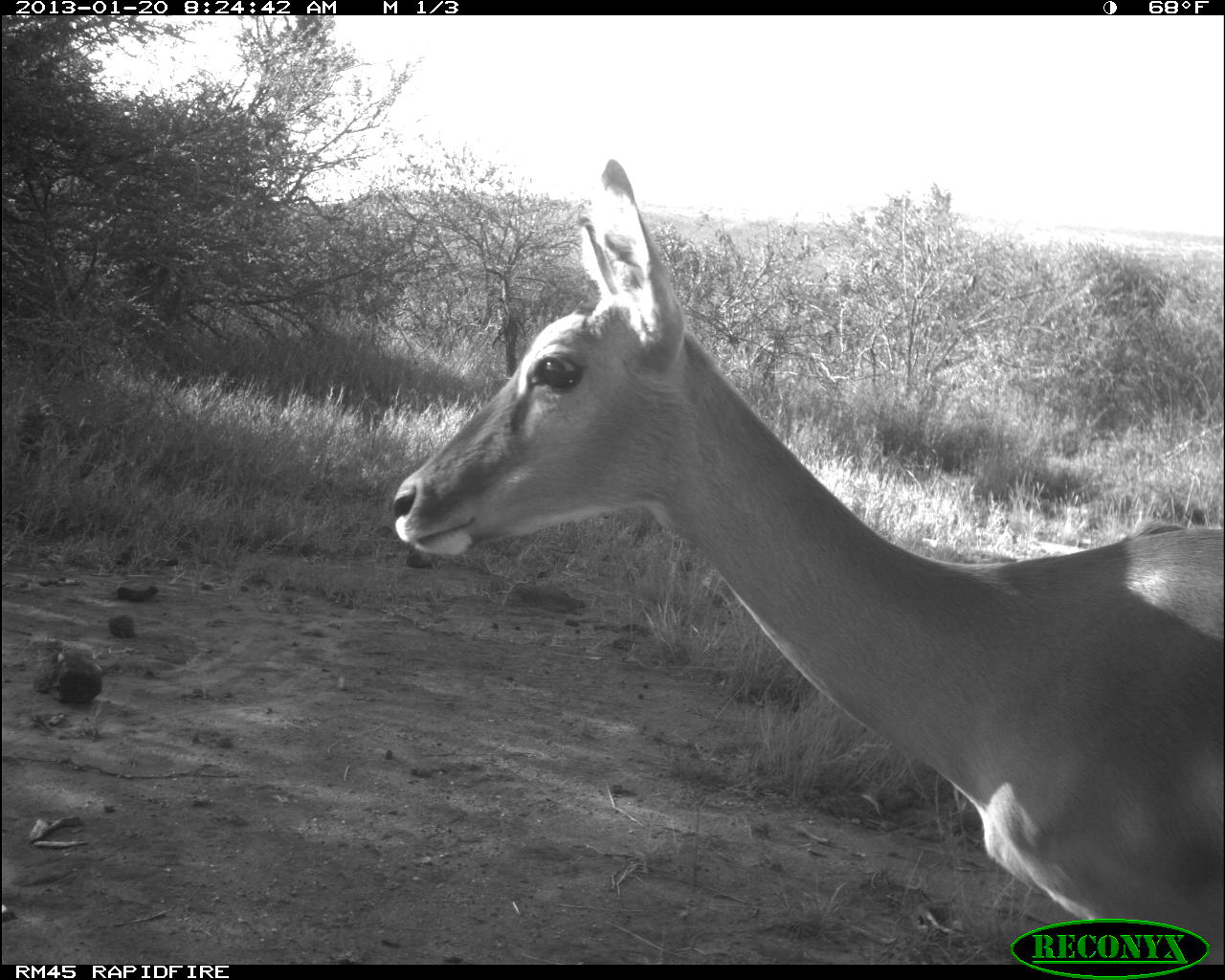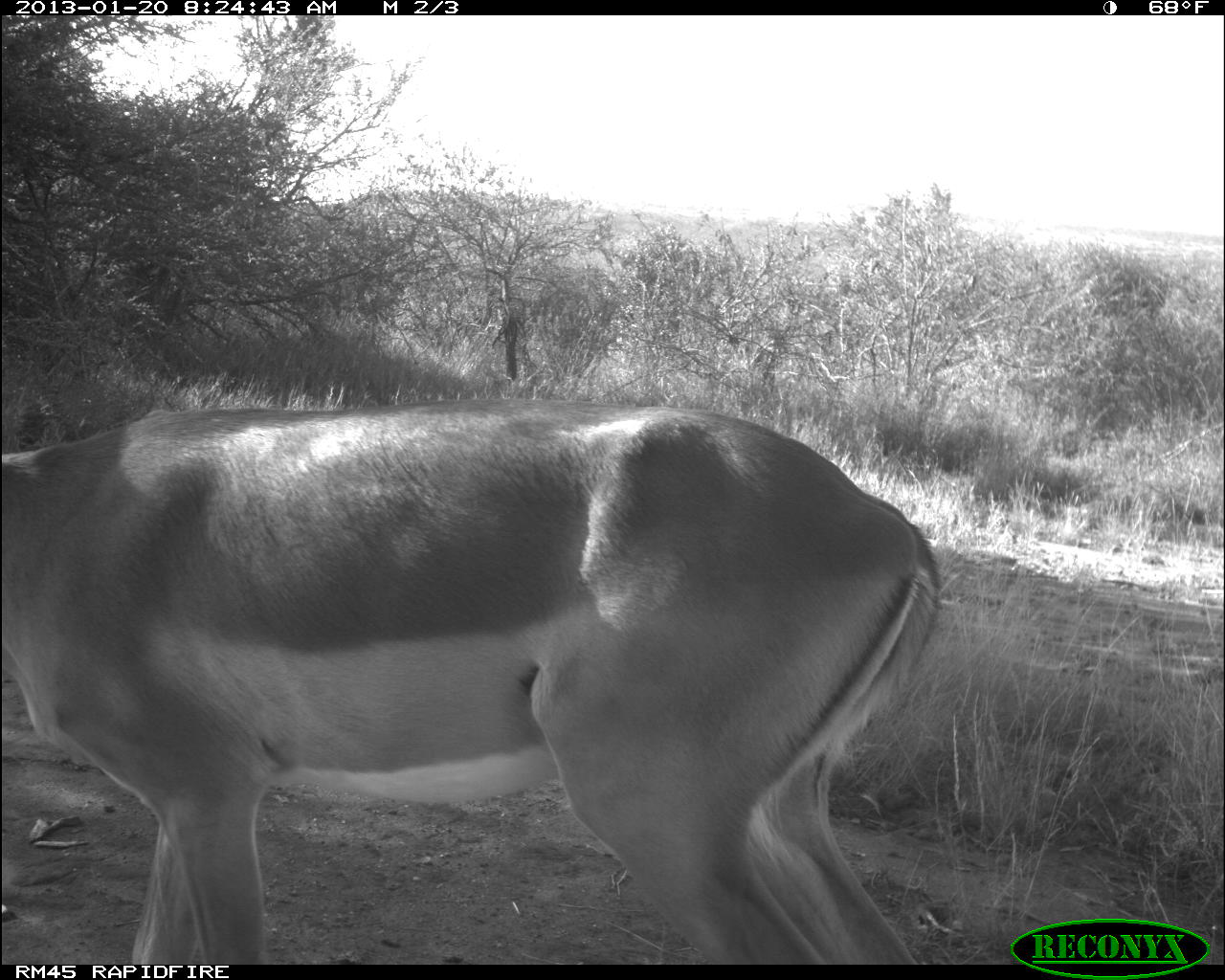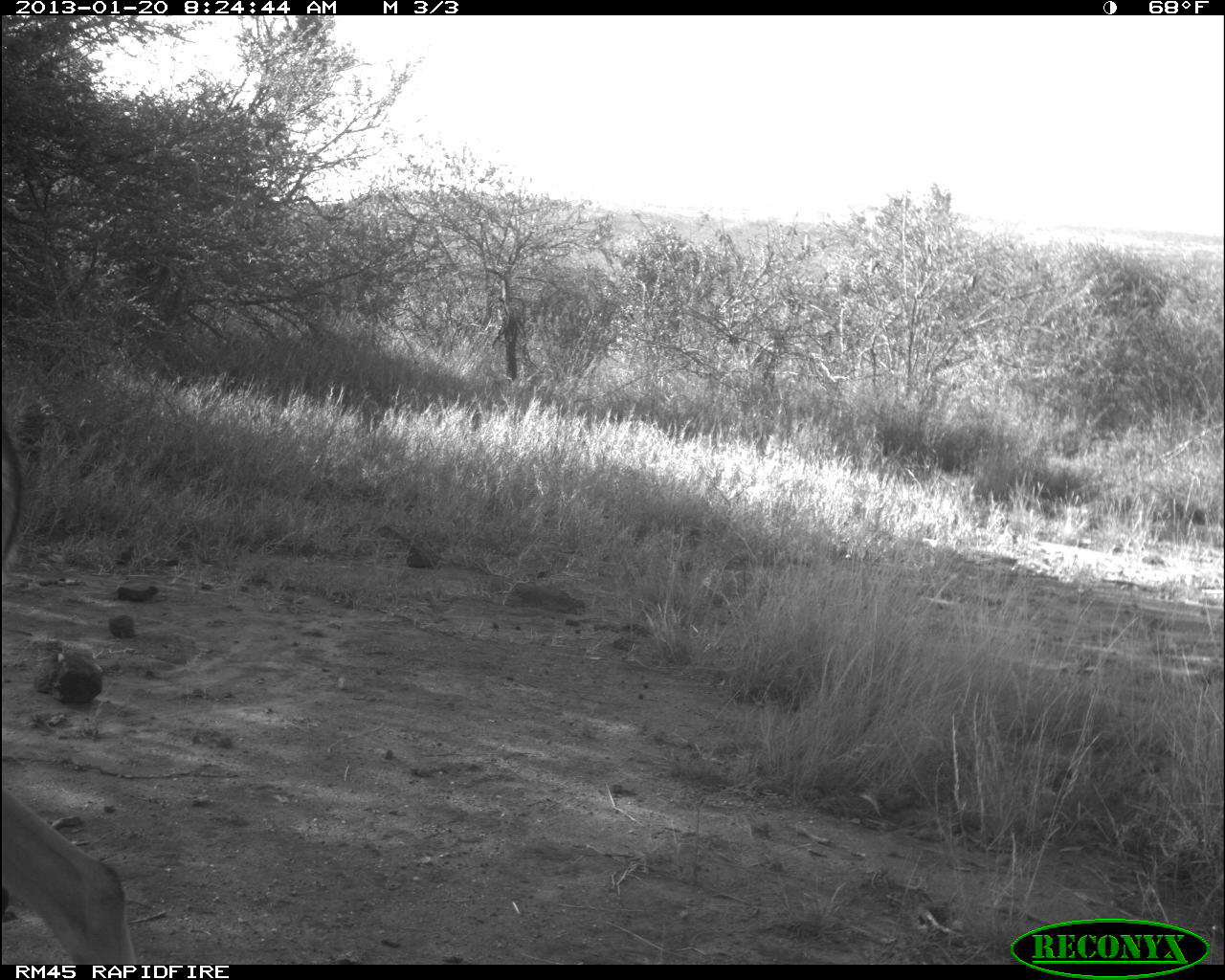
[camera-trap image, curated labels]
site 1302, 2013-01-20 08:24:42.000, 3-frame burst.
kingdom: Animalia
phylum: Chordata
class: Mammalia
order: Artiodactyla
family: Bovidae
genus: Aepyceros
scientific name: Aepyceros melampus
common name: impala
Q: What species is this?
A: Aepyceros melampus (impala).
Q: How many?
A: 1.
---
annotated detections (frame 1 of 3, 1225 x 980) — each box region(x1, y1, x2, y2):
aepyceros melampus: region(376, 151, 1218, 960)